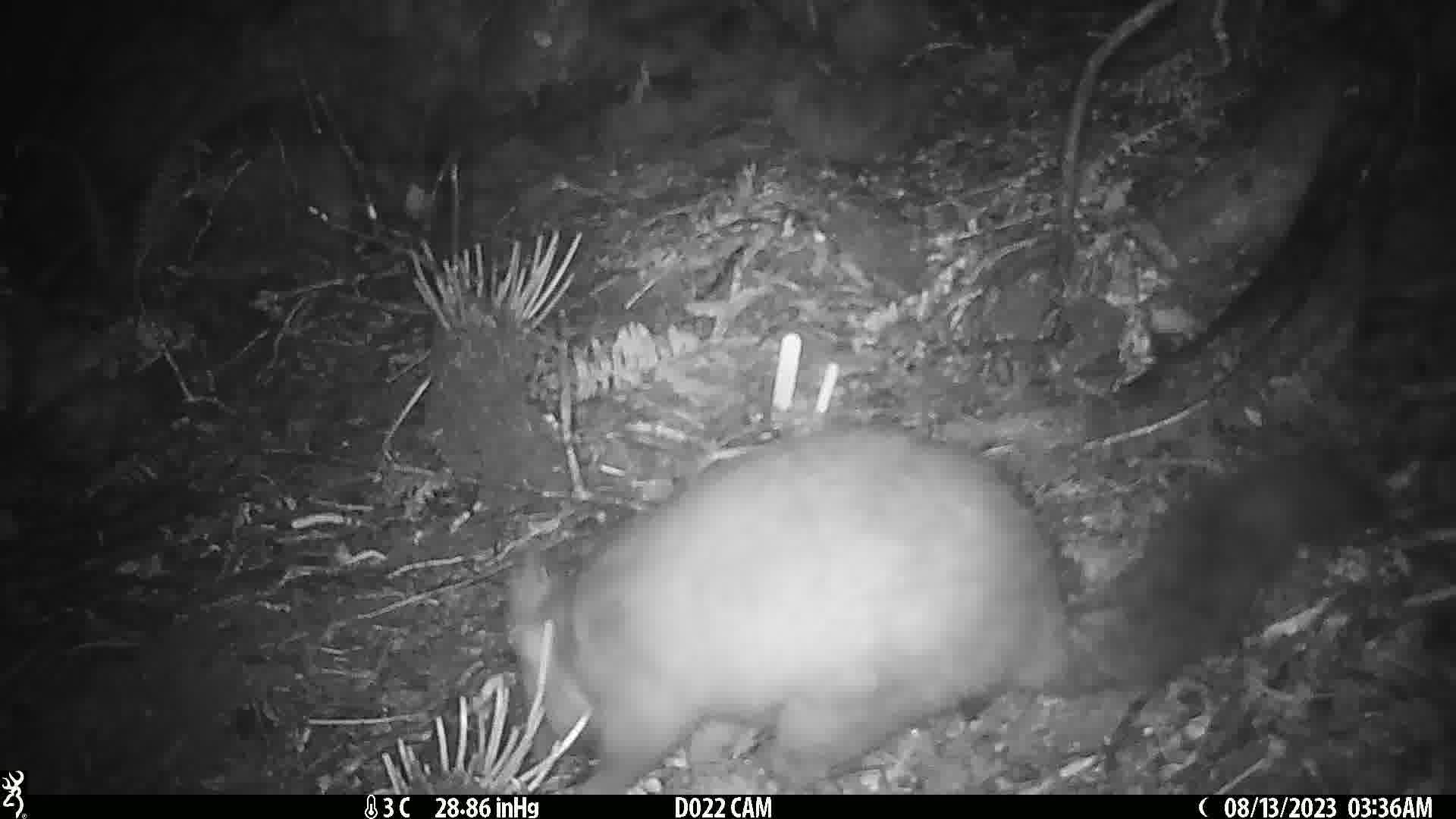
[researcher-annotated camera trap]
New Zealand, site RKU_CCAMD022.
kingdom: Animalia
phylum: Chordata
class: Mammalia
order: Diprotodontia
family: Phalangeridae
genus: Trichosurus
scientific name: Trichosurus vulpecula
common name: common brushtail possum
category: possum